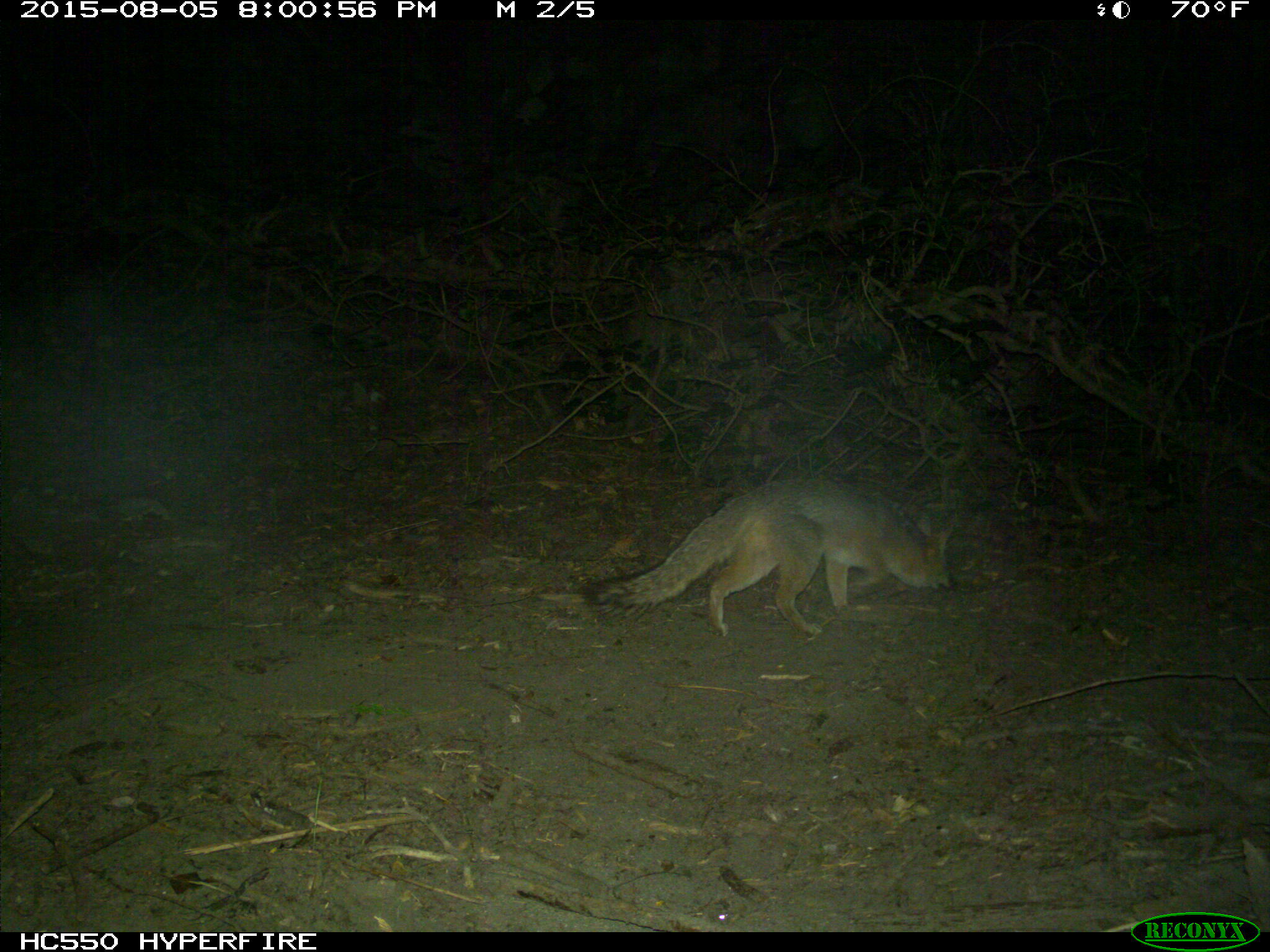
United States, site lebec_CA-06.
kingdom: Animalia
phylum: Chordata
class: Mammalia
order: Carnivora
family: Canidae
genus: Urocyon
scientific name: Urocyon cinereoargenteus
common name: gray fox